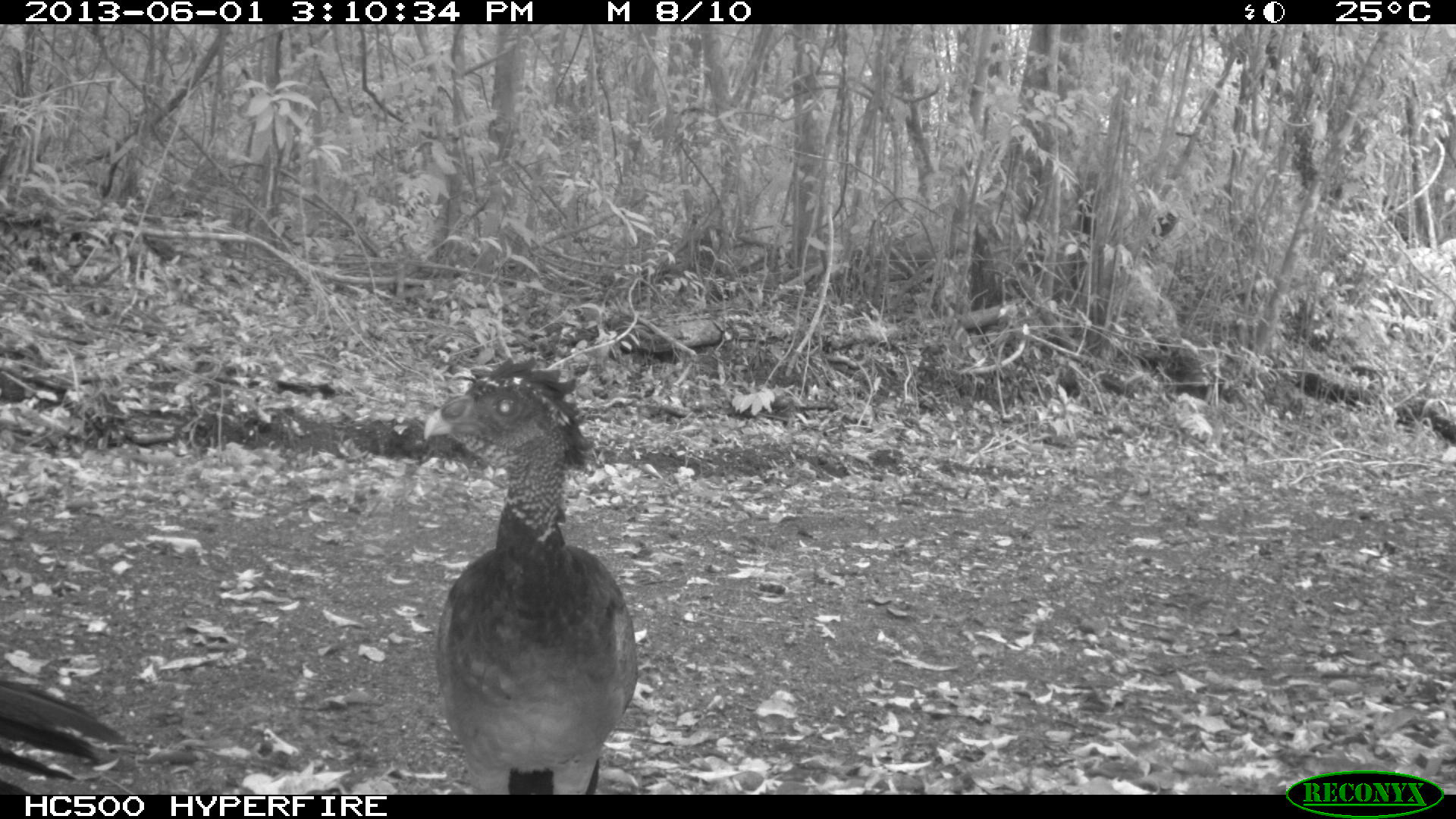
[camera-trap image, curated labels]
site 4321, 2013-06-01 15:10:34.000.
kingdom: Animalia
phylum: Chordata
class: Aves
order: Galliformes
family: Cracidae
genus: Crax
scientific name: Crax rubra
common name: great curassow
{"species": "Crax rubra (great curassow)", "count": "2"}